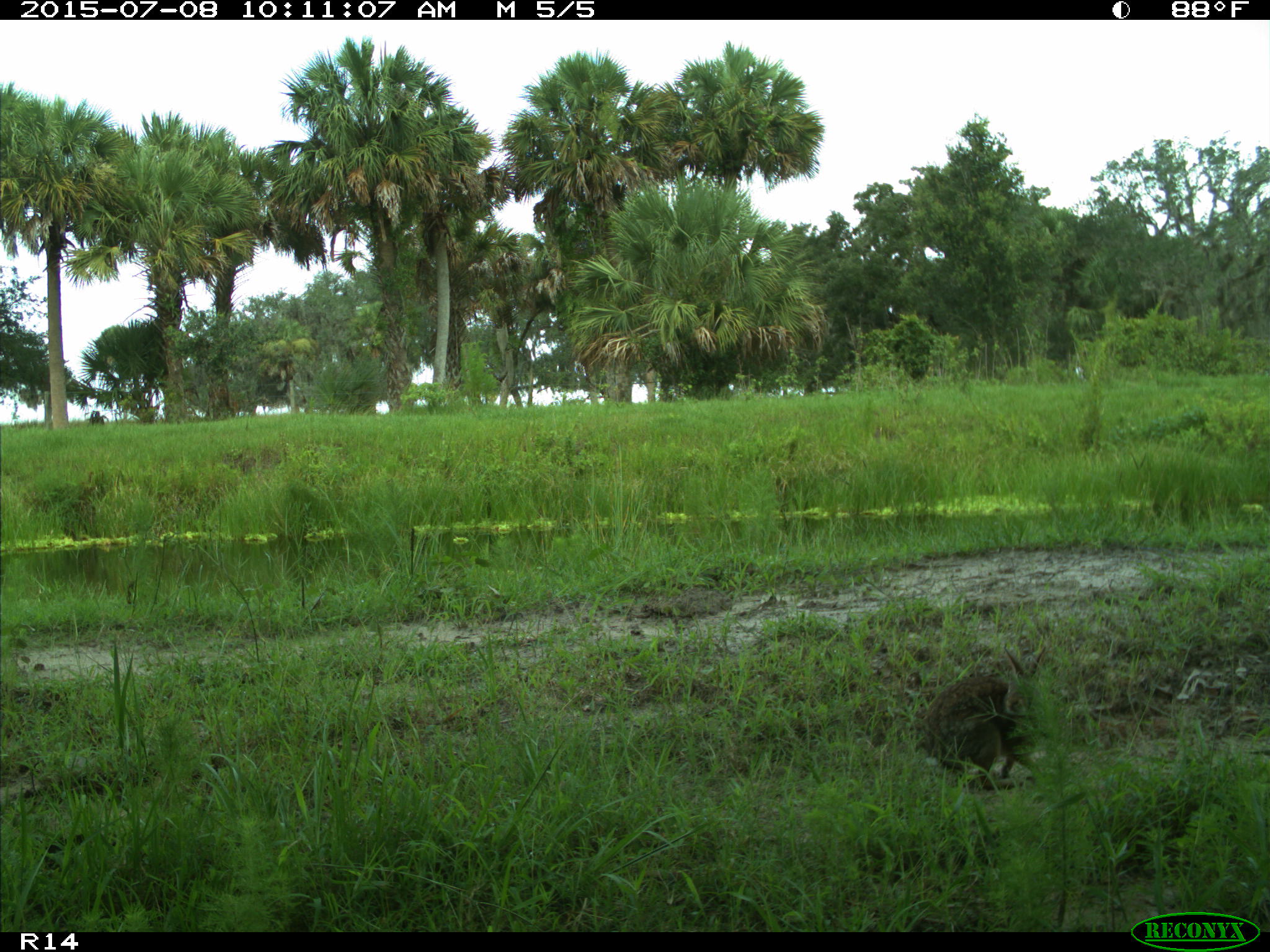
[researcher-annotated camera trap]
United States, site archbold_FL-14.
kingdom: Animalia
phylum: Chordata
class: Mammalia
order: Lagomorpha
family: Leporidae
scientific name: Leporidae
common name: rabbits and hares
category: unidentified rabbit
Unidentified rabbit (rabbits and hares) (Leporidae).